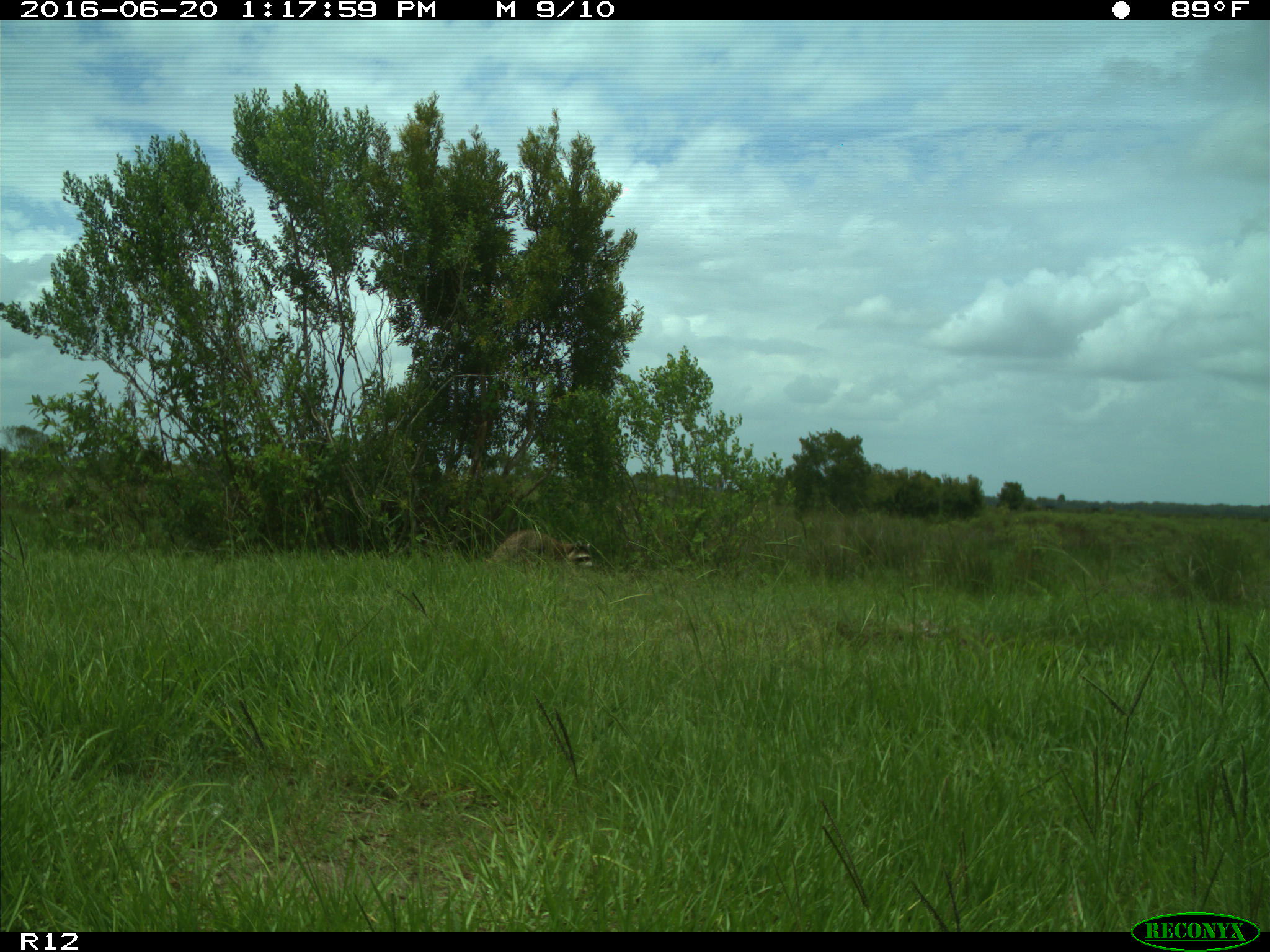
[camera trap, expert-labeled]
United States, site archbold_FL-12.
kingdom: Animalia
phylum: Chordata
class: Mammalia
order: Carnivora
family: Procyonidae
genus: Procyon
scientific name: Procyon lotor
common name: common raccoon